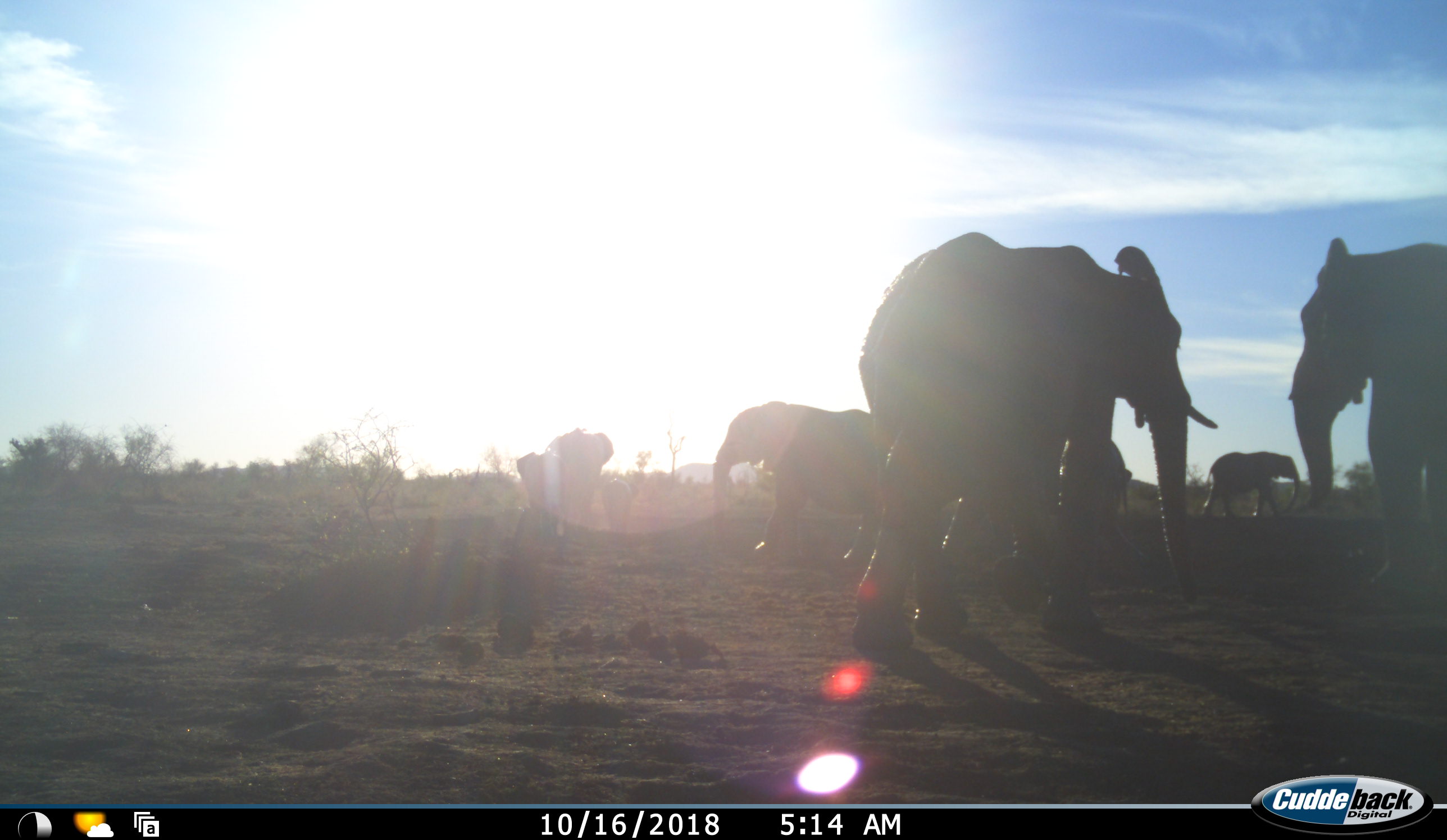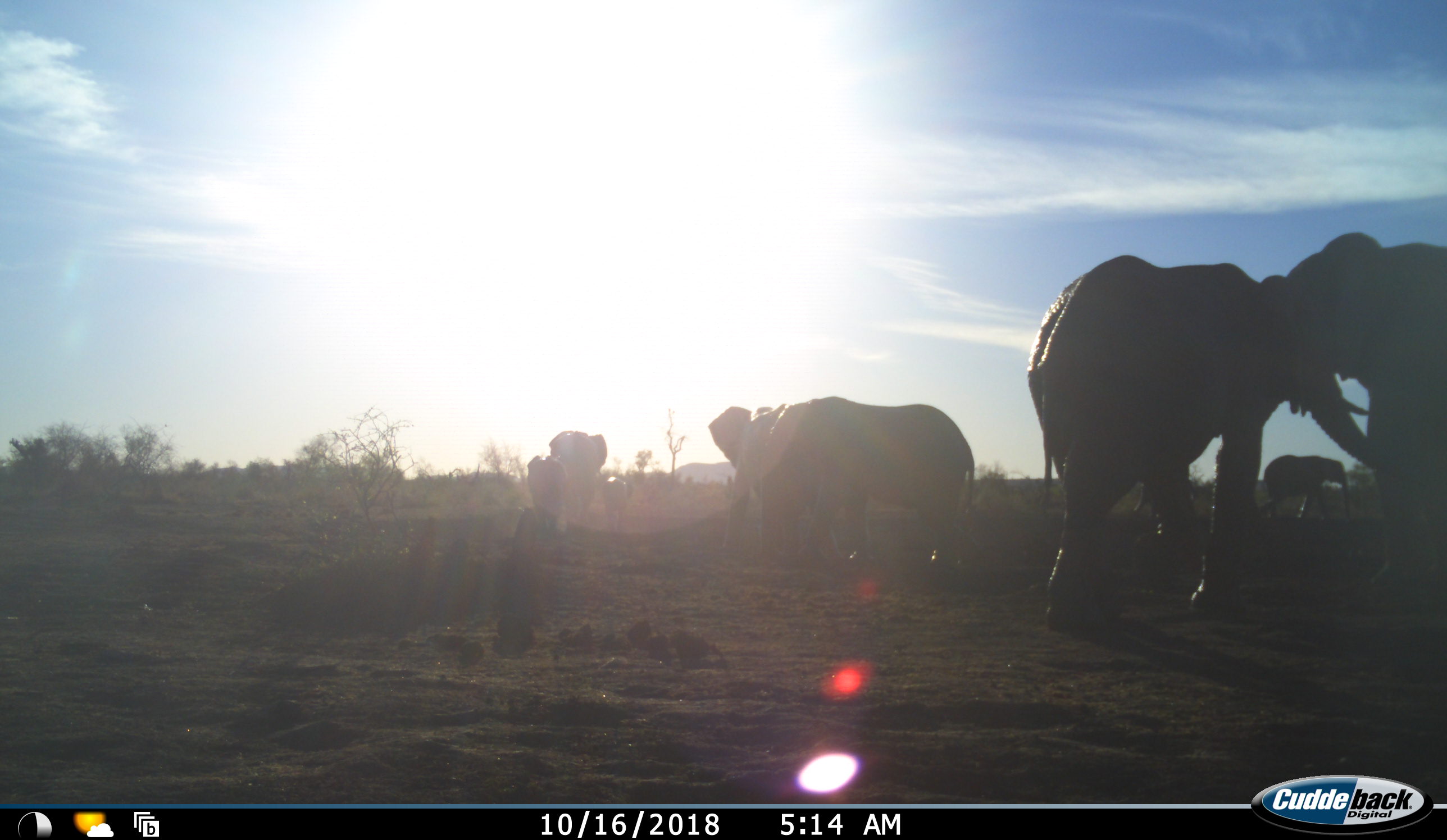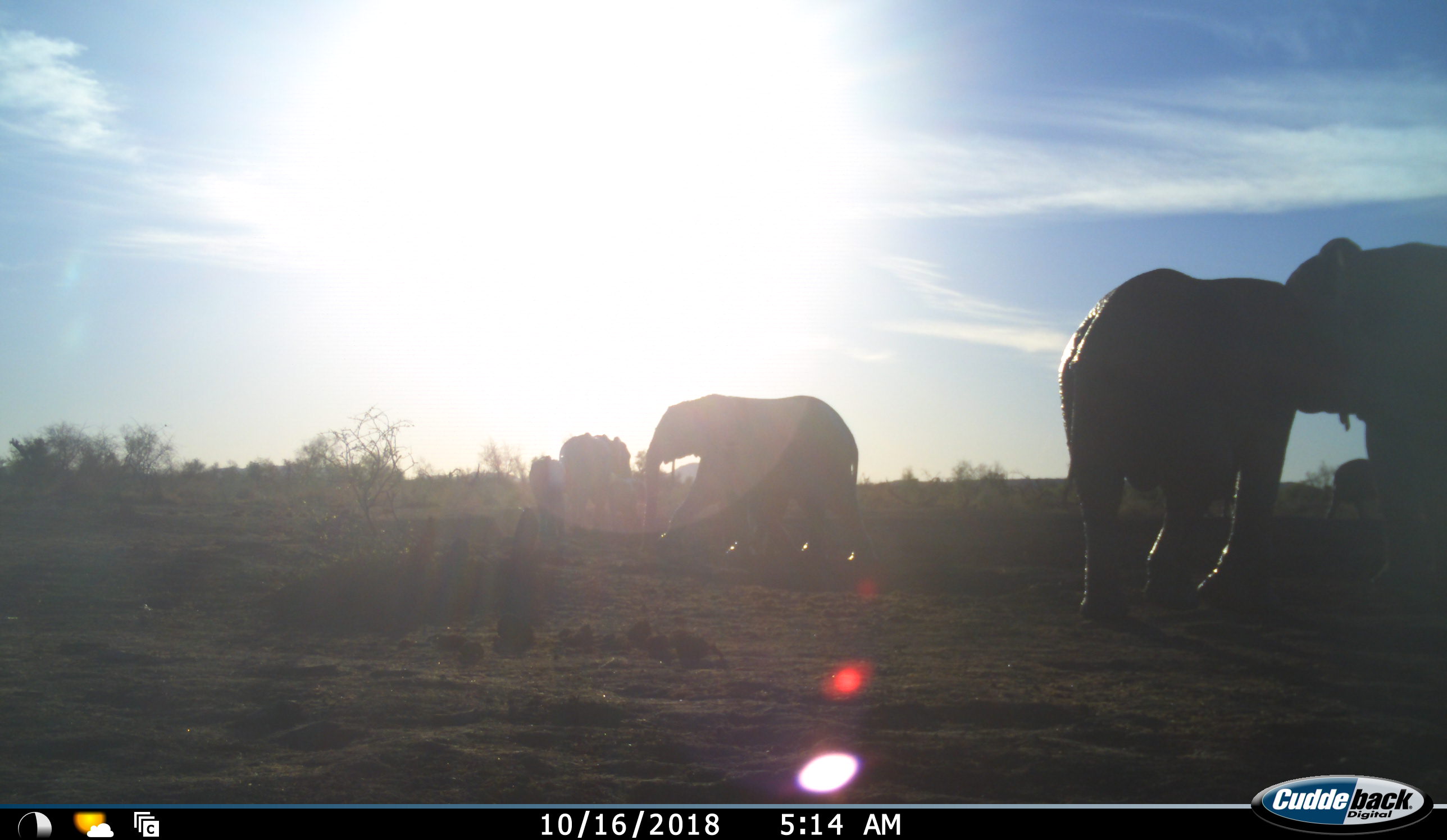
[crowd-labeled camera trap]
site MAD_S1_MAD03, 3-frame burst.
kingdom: Animalia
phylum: Chordata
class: Mammalia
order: Proboscidea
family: Elephantidae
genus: Loxodonta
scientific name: Loxodonta africana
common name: african bush elephant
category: elephant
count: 7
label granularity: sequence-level